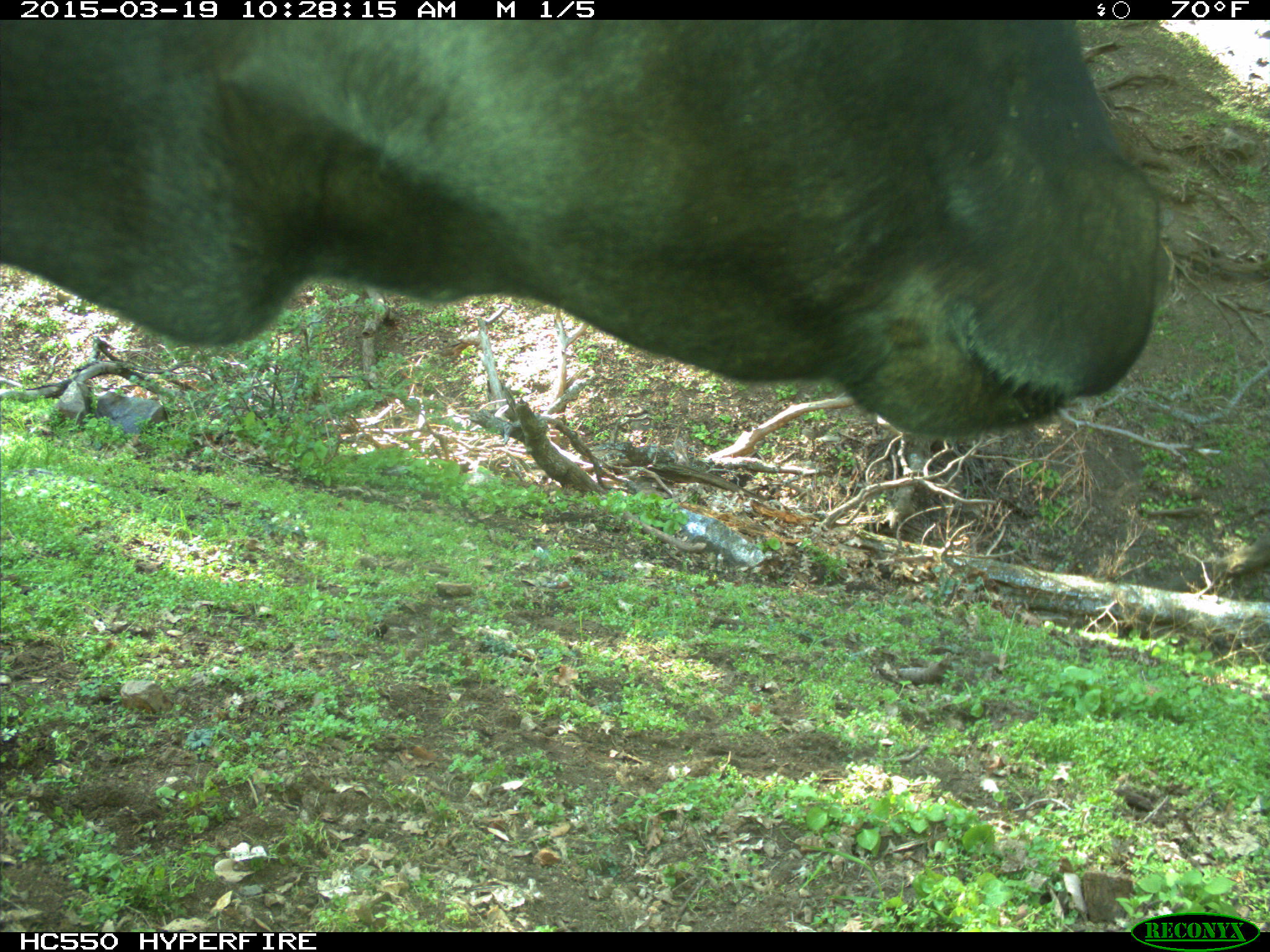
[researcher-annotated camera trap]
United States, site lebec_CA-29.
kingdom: Animalia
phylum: Chordata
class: Mammalia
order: Artiodactyla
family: Bovidae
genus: Bos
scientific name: Bos taurus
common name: domestic cow